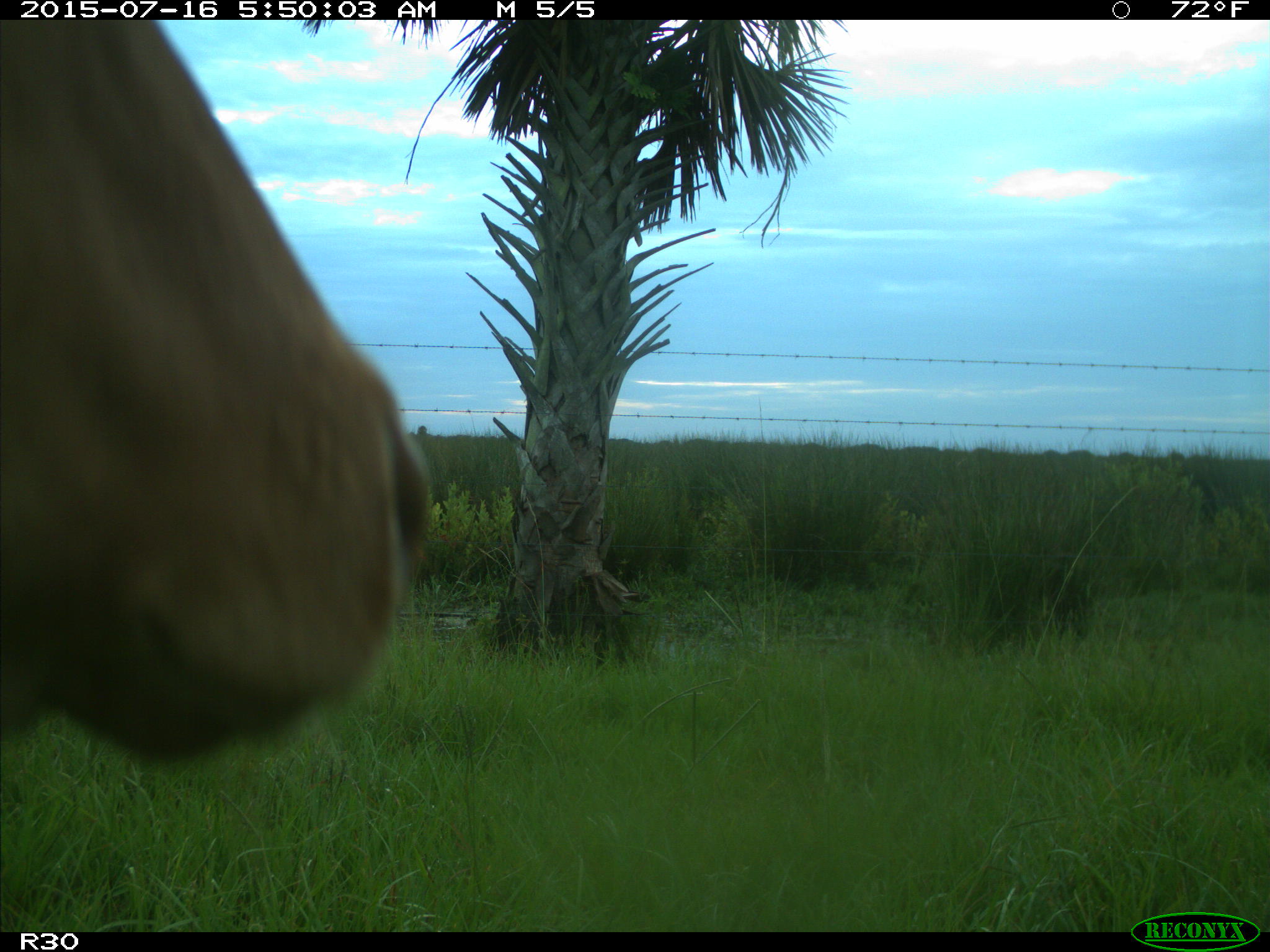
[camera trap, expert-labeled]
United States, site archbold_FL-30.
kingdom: Animalia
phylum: Chordata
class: Mammalia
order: Artiodactyla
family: Bovidae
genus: Bos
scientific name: Bos taurus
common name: domestic cow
Bos taurus (domestic cow).